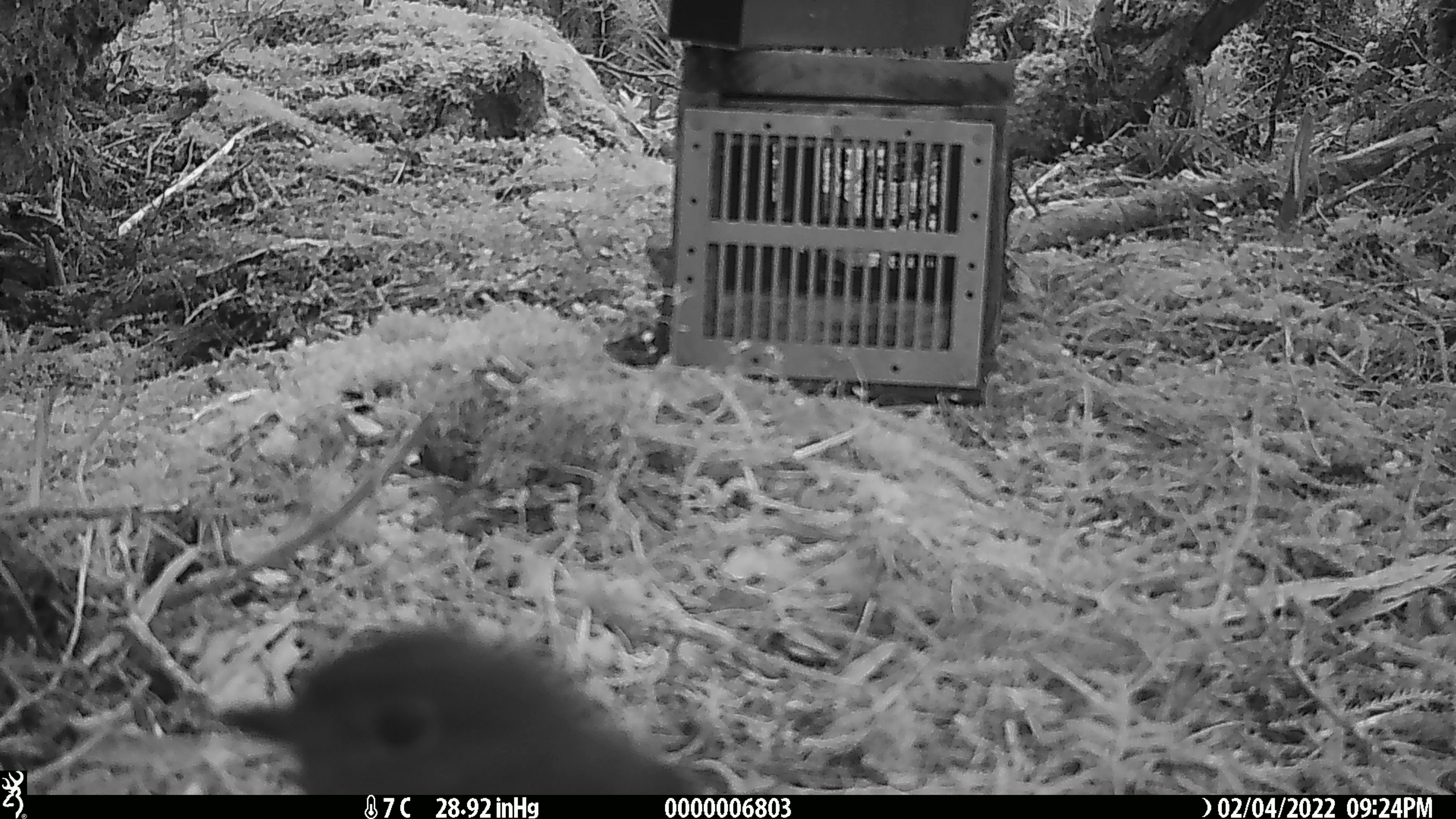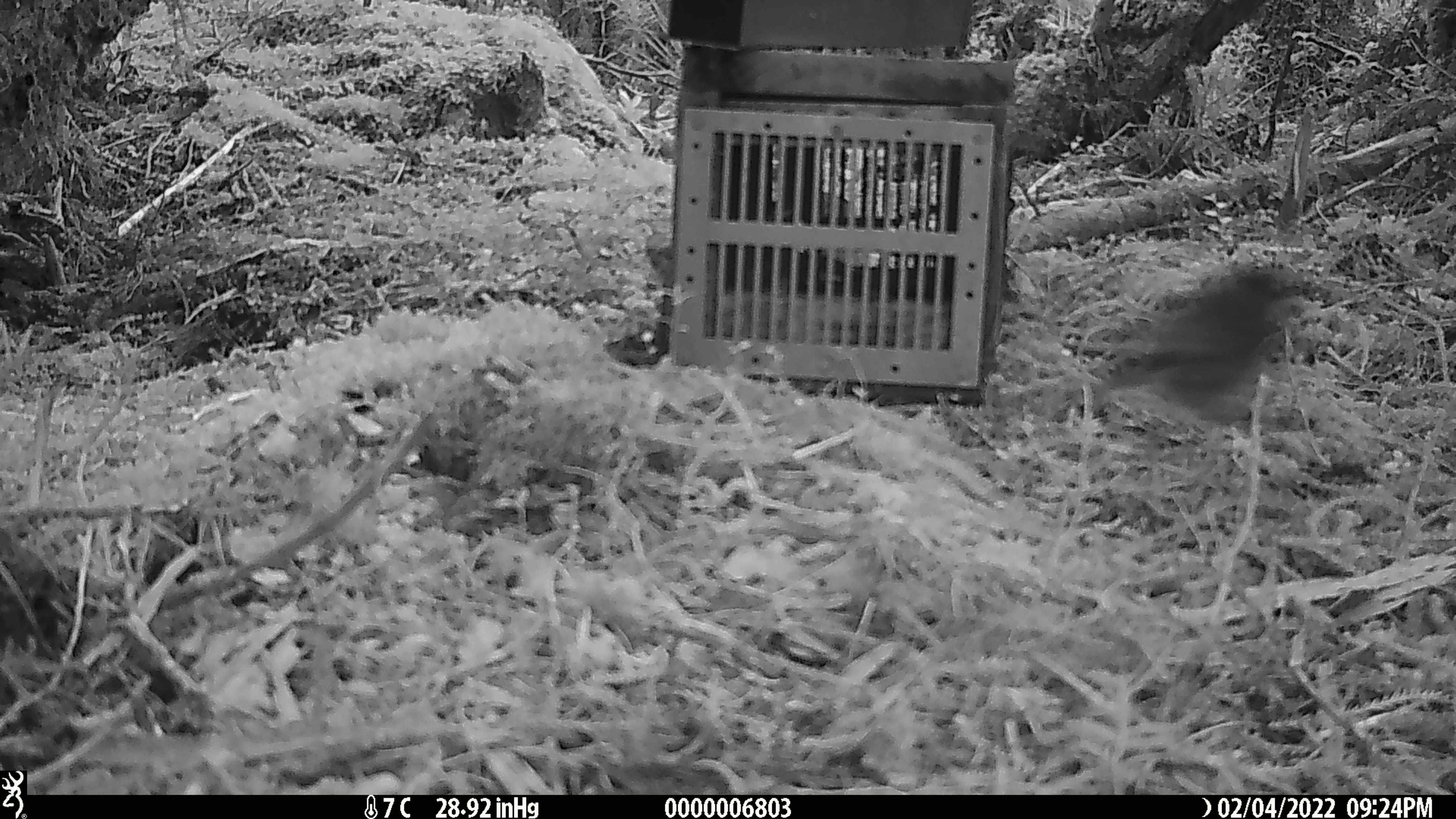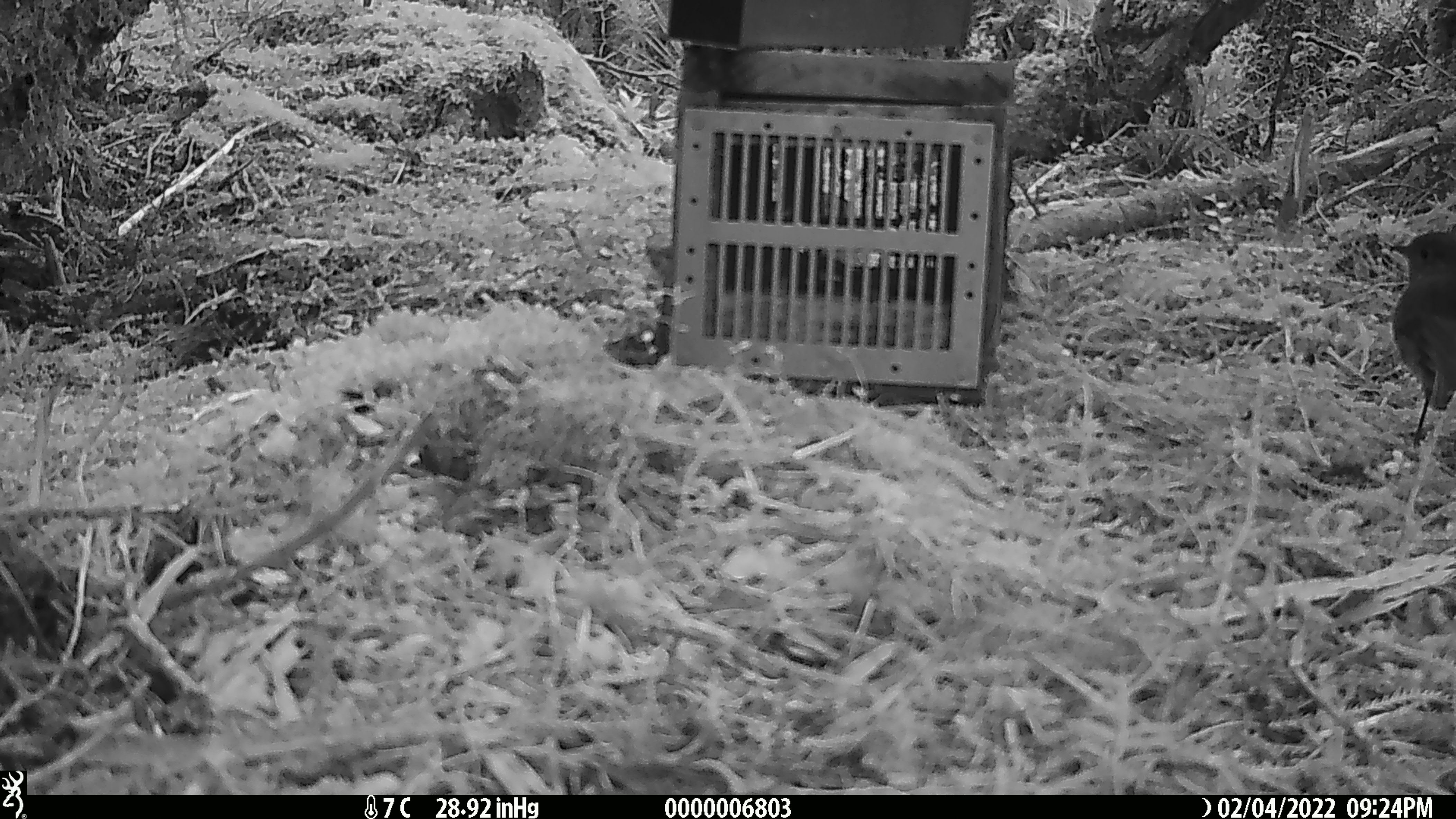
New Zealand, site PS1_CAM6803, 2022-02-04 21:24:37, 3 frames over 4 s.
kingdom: Animalia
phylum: Chordata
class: Aves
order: Passeriformes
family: Petroicidae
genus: Petroica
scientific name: Petroica australis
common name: new zealand robin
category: robin